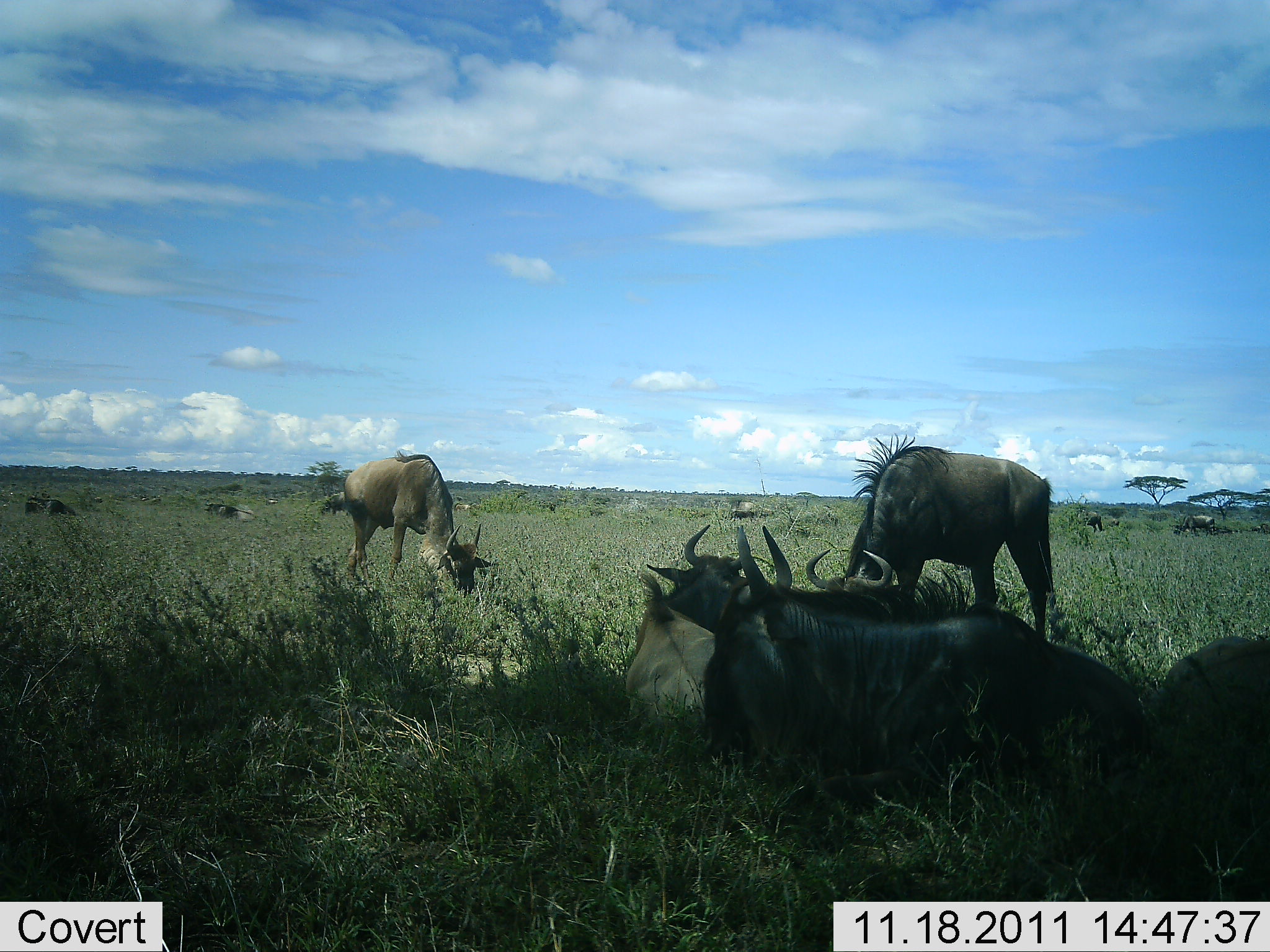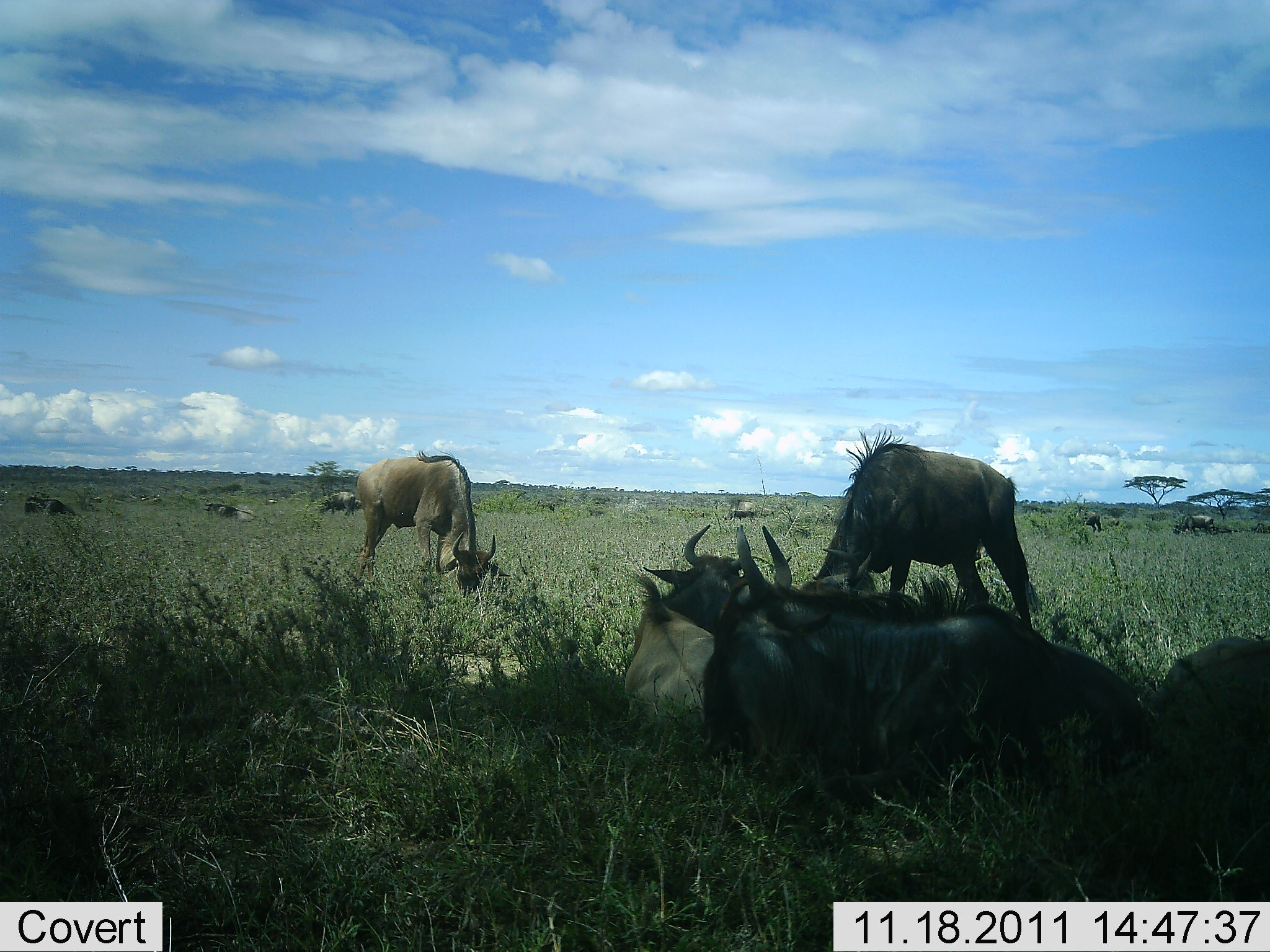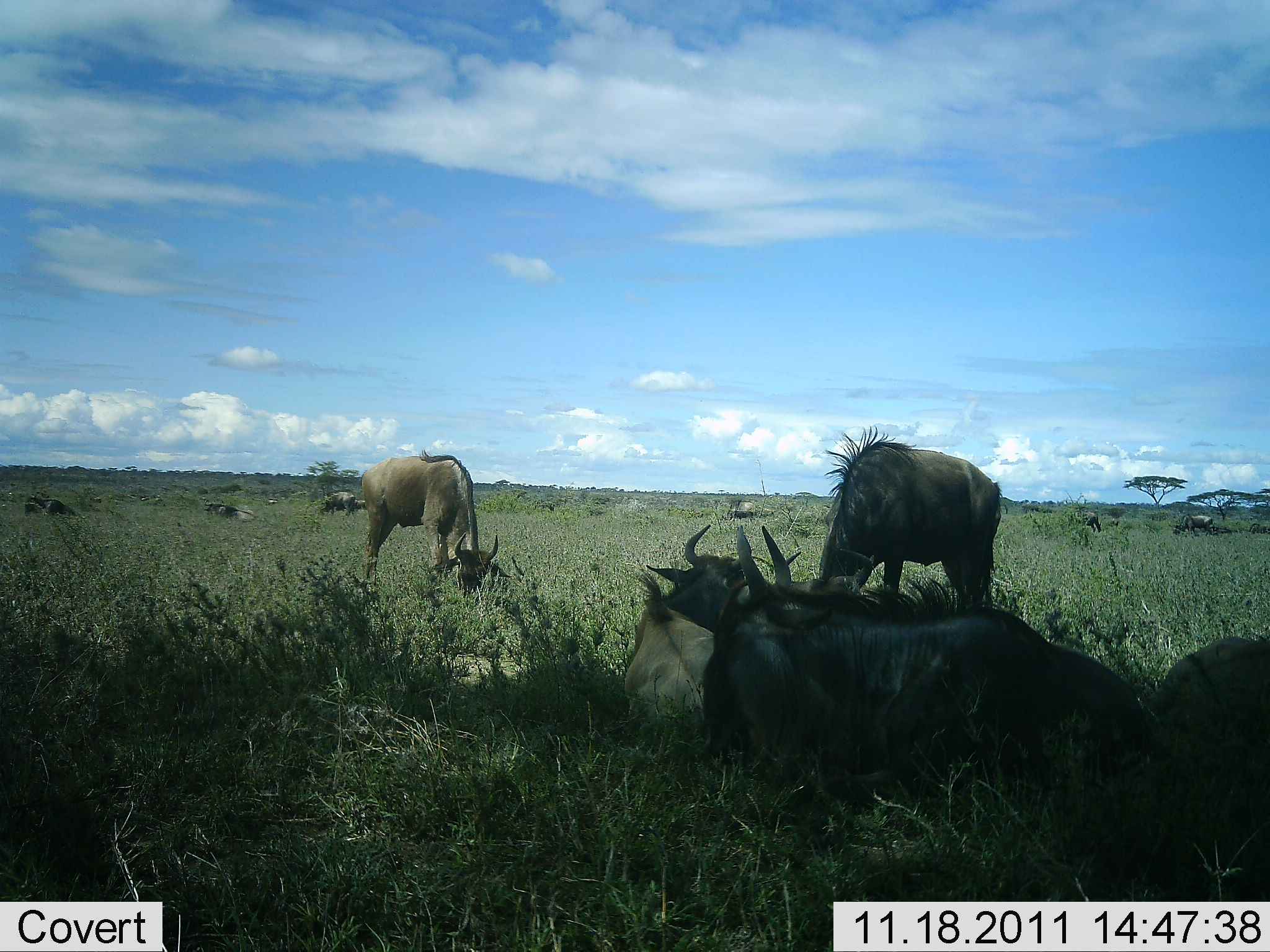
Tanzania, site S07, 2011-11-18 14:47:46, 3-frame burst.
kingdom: Animalia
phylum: Chordata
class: Mammalia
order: Artiodactyla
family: Bovidae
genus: Connochaetes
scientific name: Connochaetes taurinus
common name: blue wildebeest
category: wildebeest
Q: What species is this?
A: Wildebeest (blue wildebeest) (Connochaetes taurinus).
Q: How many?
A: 9.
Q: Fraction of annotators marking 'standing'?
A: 43%.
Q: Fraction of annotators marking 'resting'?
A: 79%.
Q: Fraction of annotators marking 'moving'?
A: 0%.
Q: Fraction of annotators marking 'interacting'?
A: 7%.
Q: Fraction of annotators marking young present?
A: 7%.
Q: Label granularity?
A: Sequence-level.